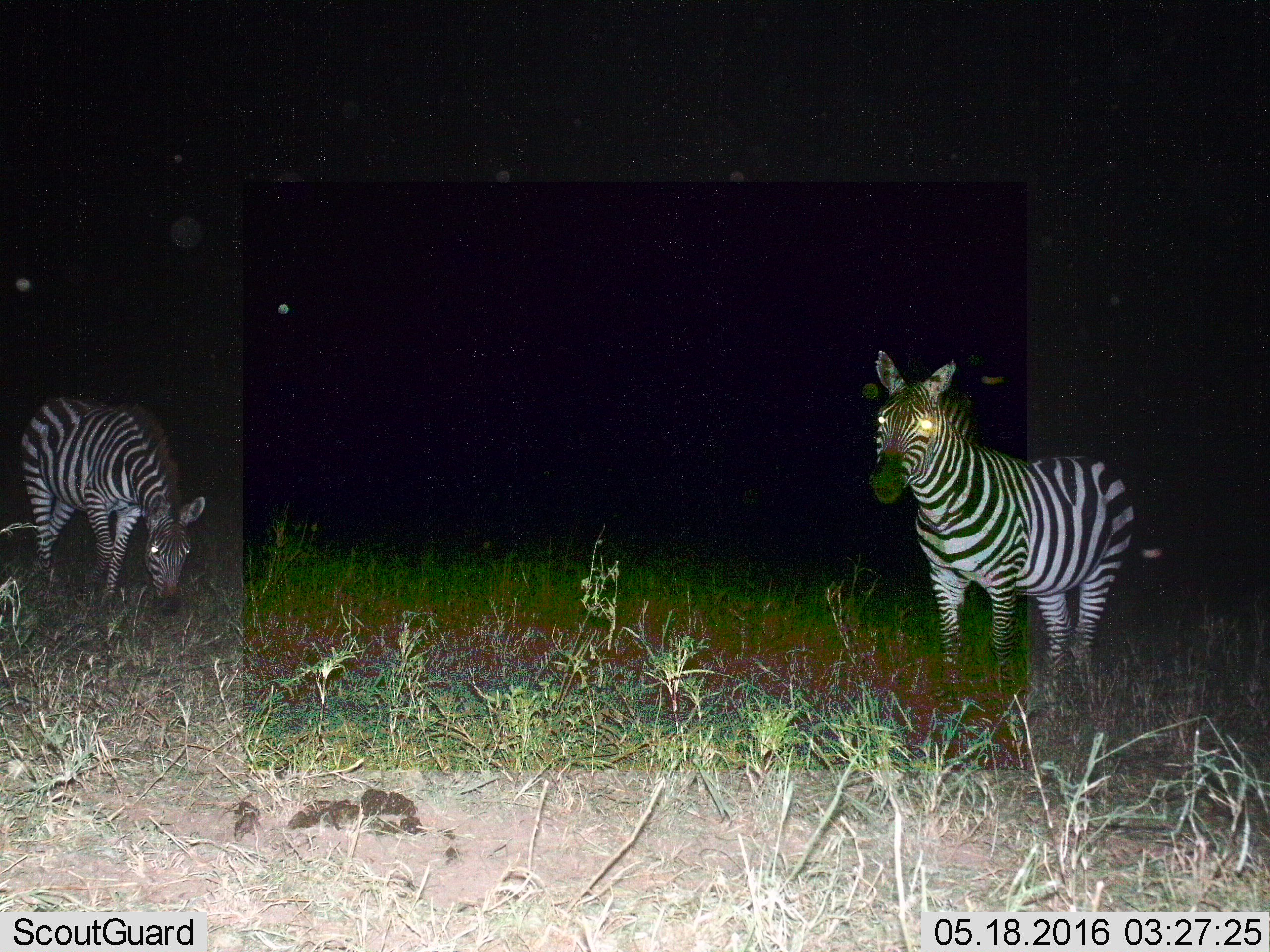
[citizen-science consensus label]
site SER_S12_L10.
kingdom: Animalia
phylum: Chordata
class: Mammalia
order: Perissodactyla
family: Equidae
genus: Equus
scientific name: Equus quagga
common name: plains zebra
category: zebraplains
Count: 2.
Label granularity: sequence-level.